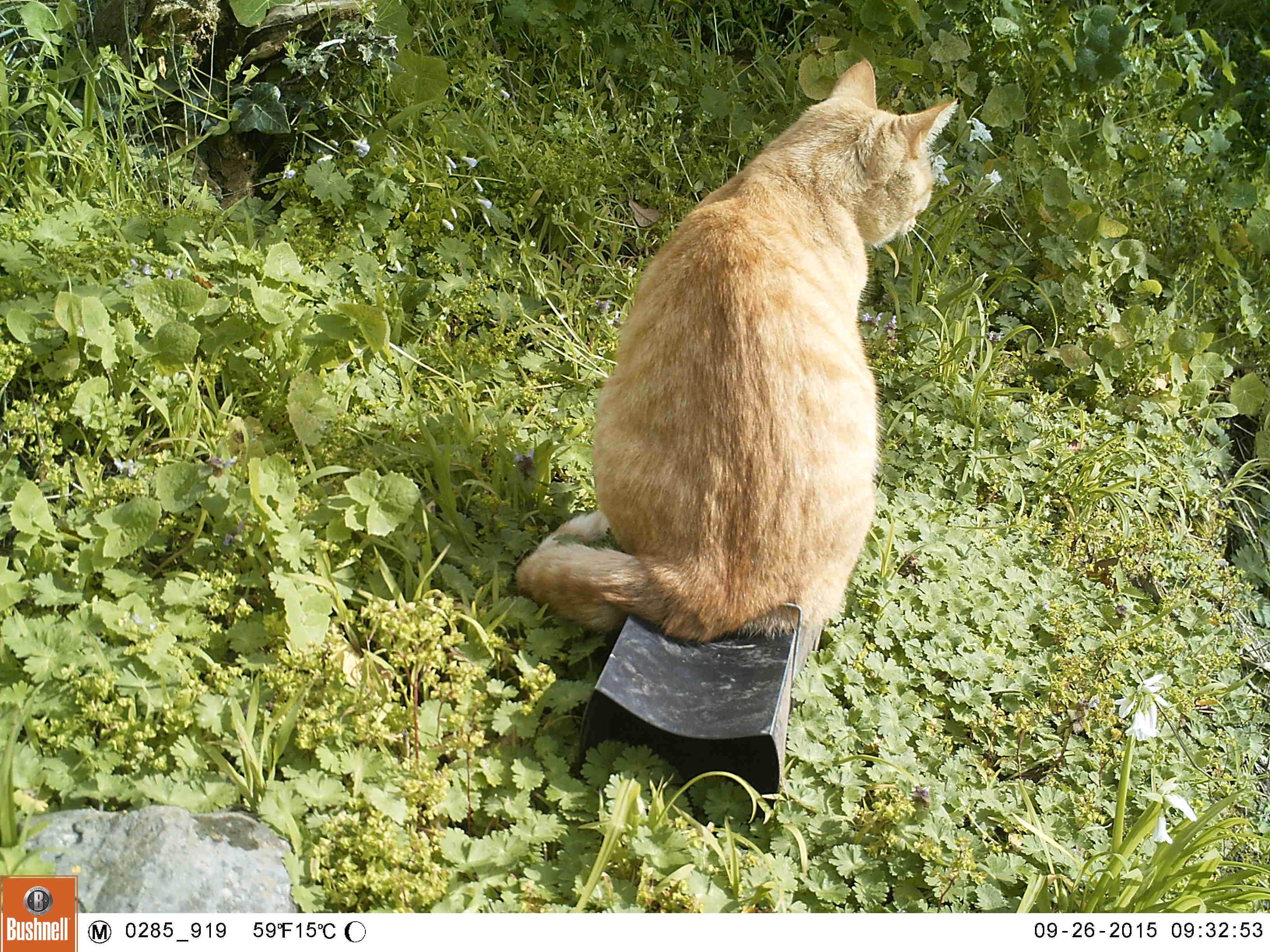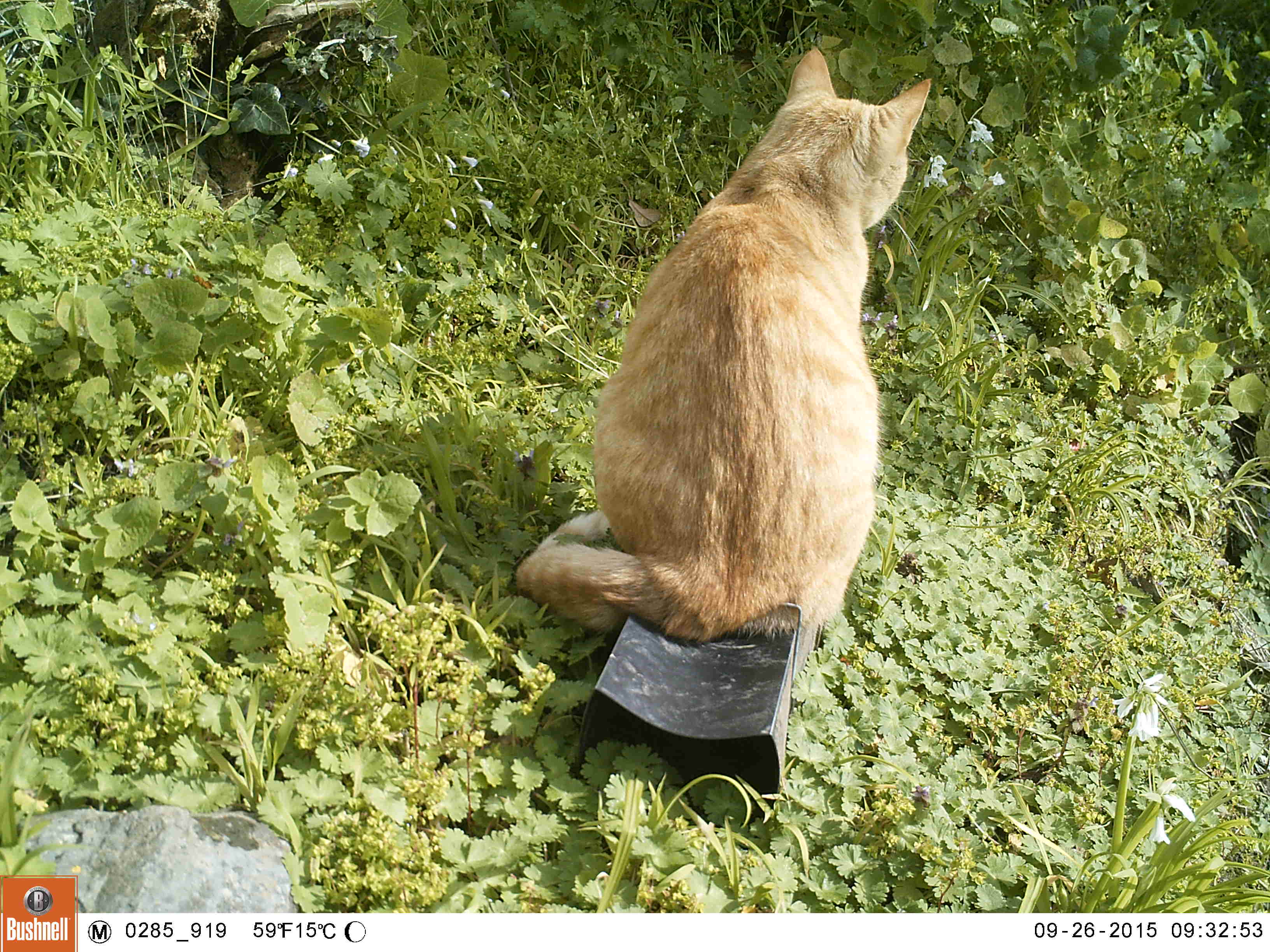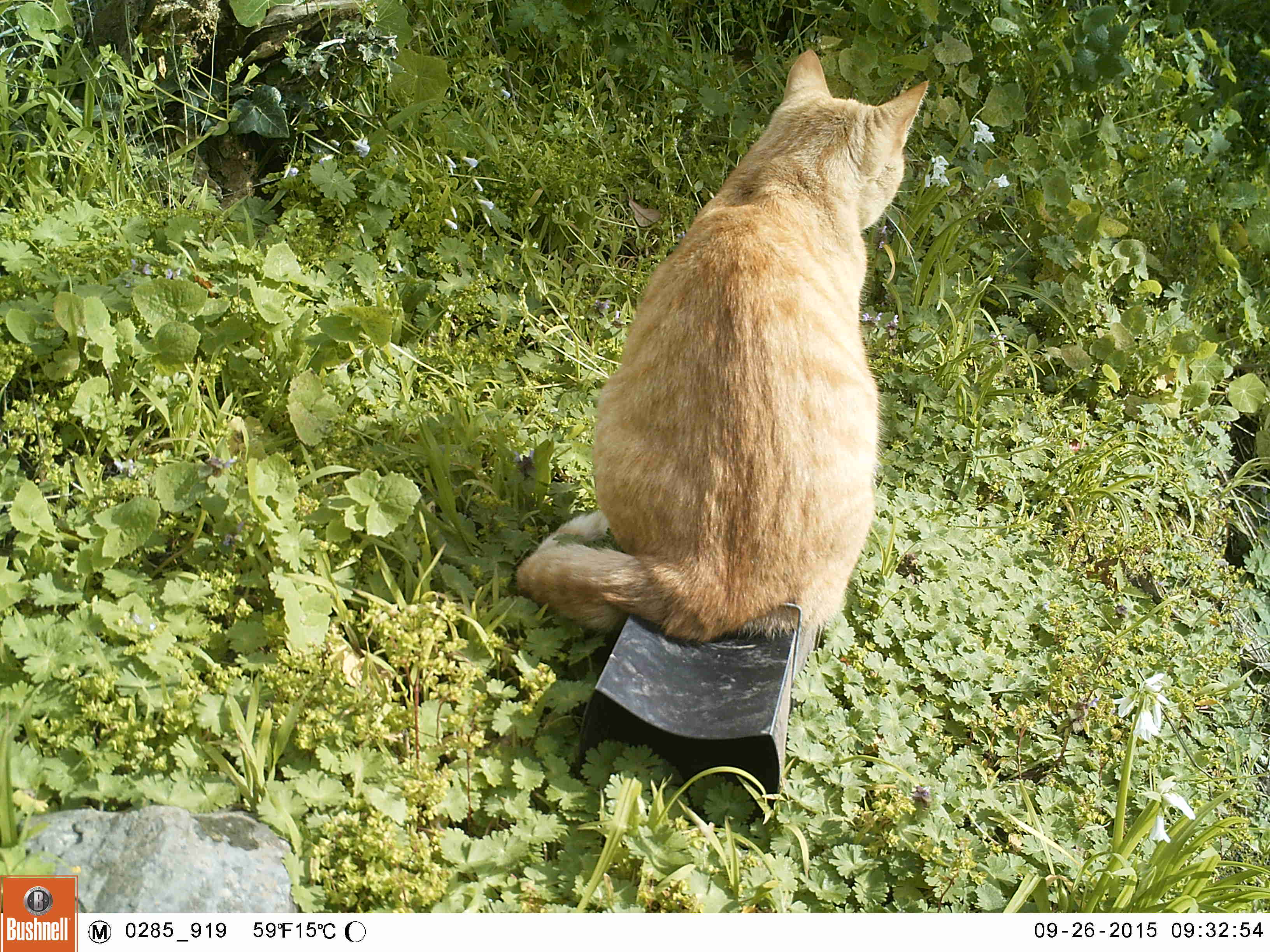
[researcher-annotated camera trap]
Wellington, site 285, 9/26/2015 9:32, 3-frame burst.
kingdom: Animalia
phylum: Chordata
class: Mammalia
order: Carnivora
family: Felidae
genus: Felis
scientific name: Felis catus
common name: cat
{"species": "cat (Felis catus)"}